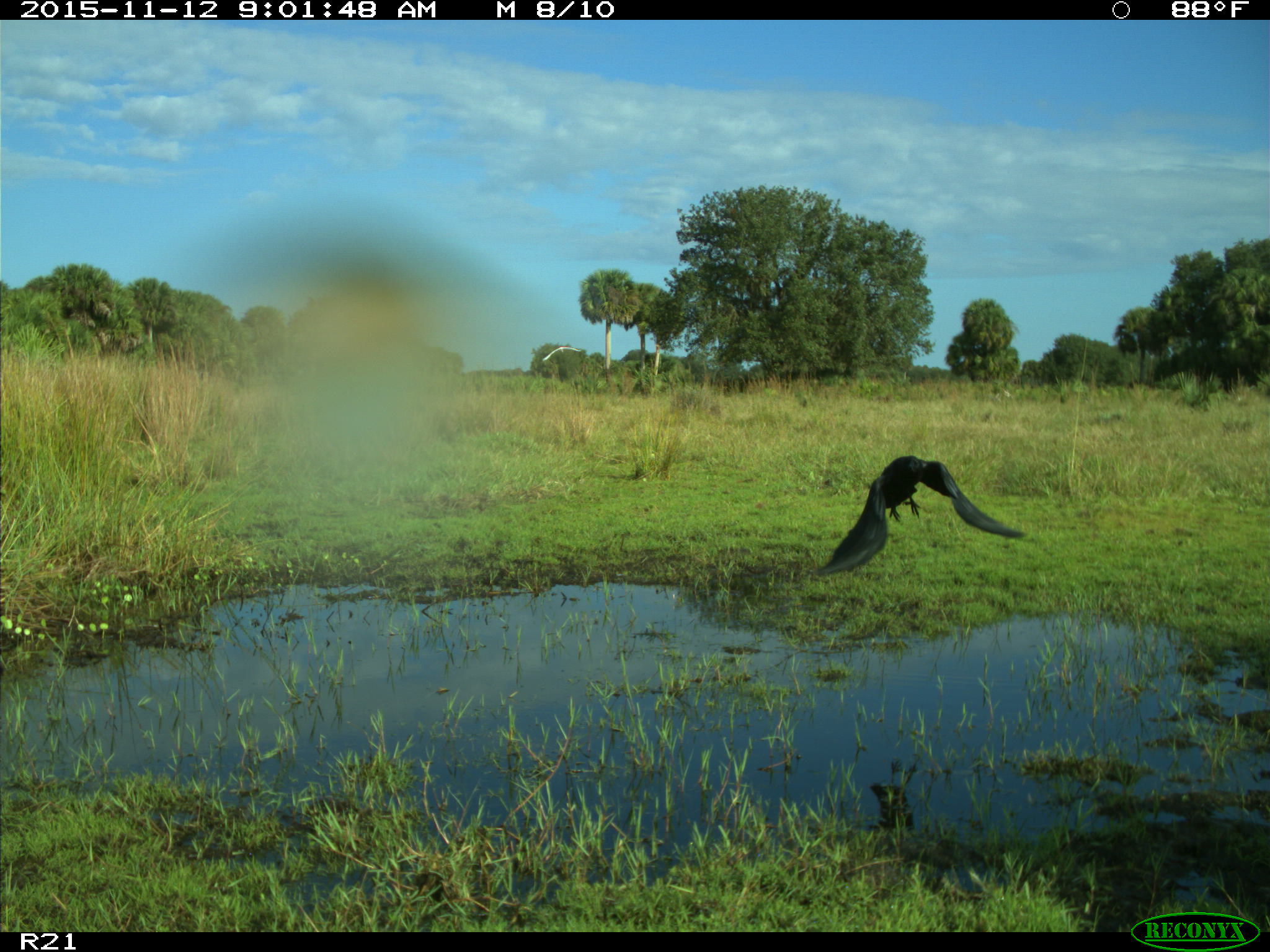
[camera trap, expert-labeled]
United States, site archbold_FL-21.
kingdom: Animalia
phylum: Chordata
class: Aves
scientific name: Aves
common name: birds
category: unidentified bird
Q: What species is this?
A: Unidentified bird (birds) (Aves).